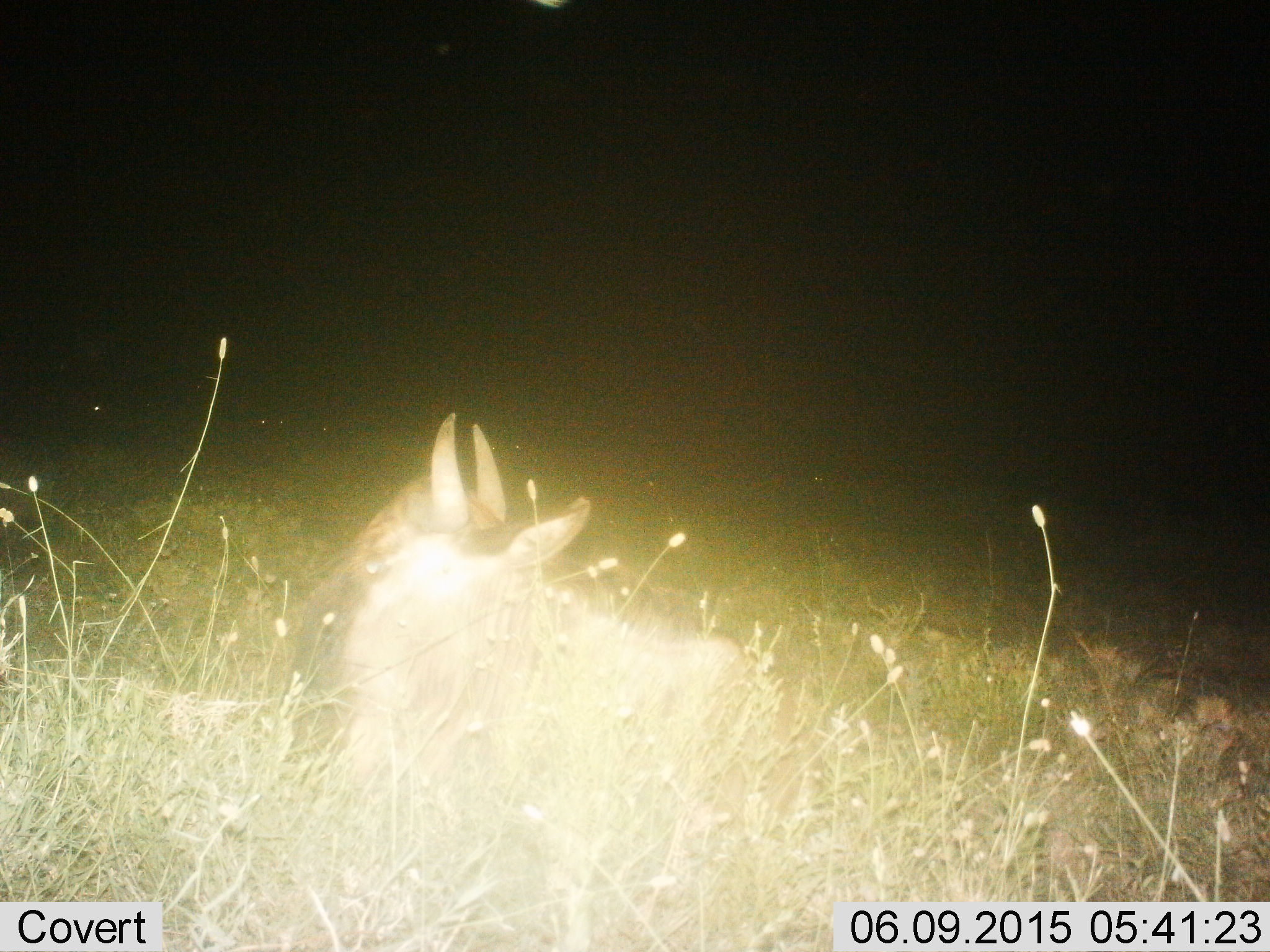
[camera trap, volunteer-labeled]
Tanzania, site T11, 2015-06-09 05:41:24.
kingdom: Animalia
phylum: Chordata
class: Mammalia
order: Artiodactyla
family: Bovidae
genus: Connochaetes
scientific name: Connochaetes taurinus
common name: blue wildebeest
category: wildebeest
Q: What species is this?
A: Wildebeest (blue wildebeest) (Connochaetes taurinus).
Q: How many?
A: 1.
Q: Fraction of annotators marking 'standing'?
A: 10%.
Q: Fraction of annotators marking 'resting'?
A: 90%.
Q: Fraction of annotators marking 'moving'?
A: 0%.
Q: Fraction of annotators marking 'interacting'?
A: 0%.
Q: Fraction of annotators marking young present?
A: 30%.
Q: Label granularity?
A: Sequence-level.